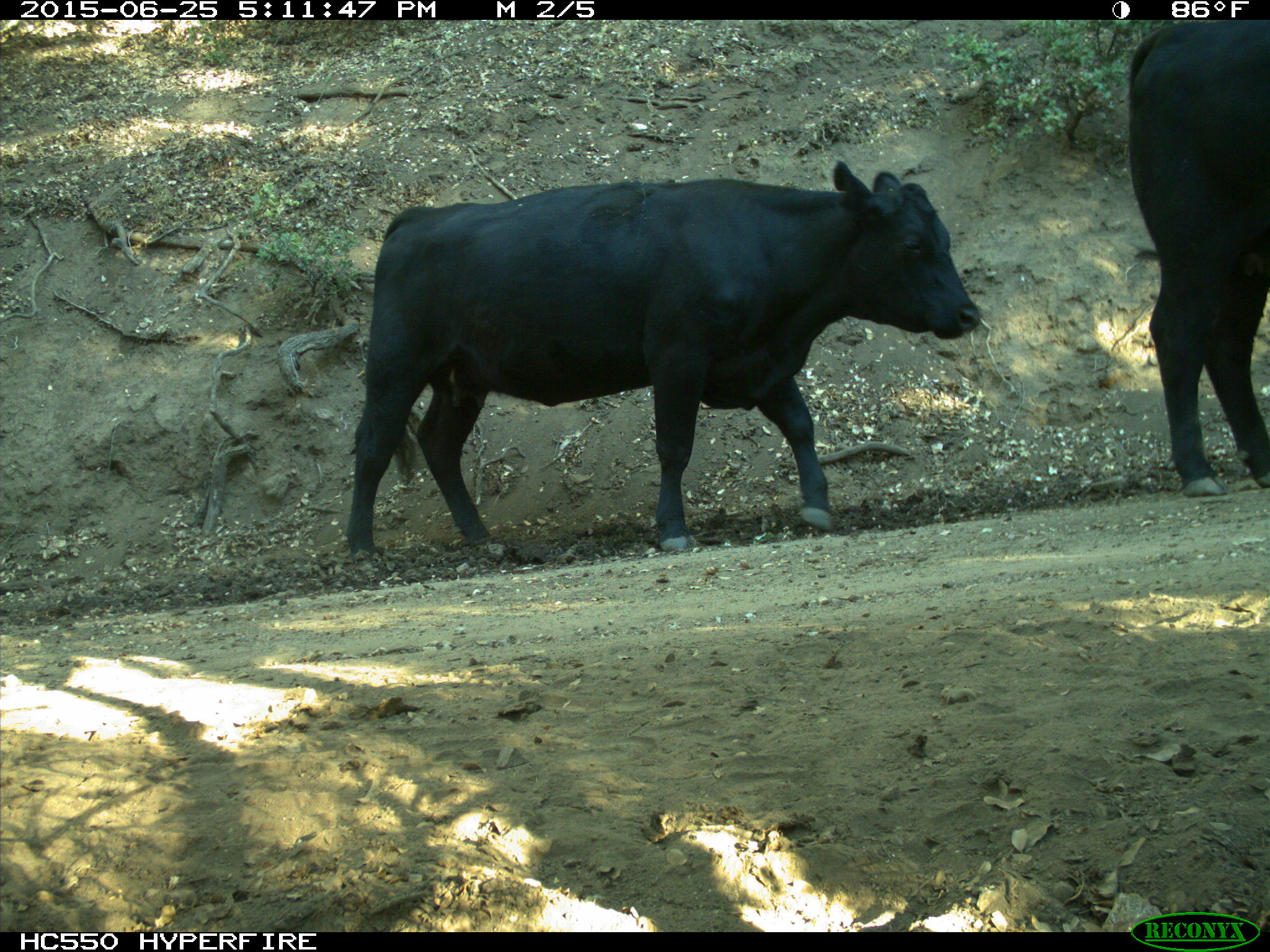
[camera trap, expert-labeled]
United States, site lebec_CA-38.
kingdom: Animalia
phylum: Chordata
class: Mammalia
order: Artiodactyla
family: Bovidae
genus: Bos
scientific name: Bos taurus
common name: domestic cow